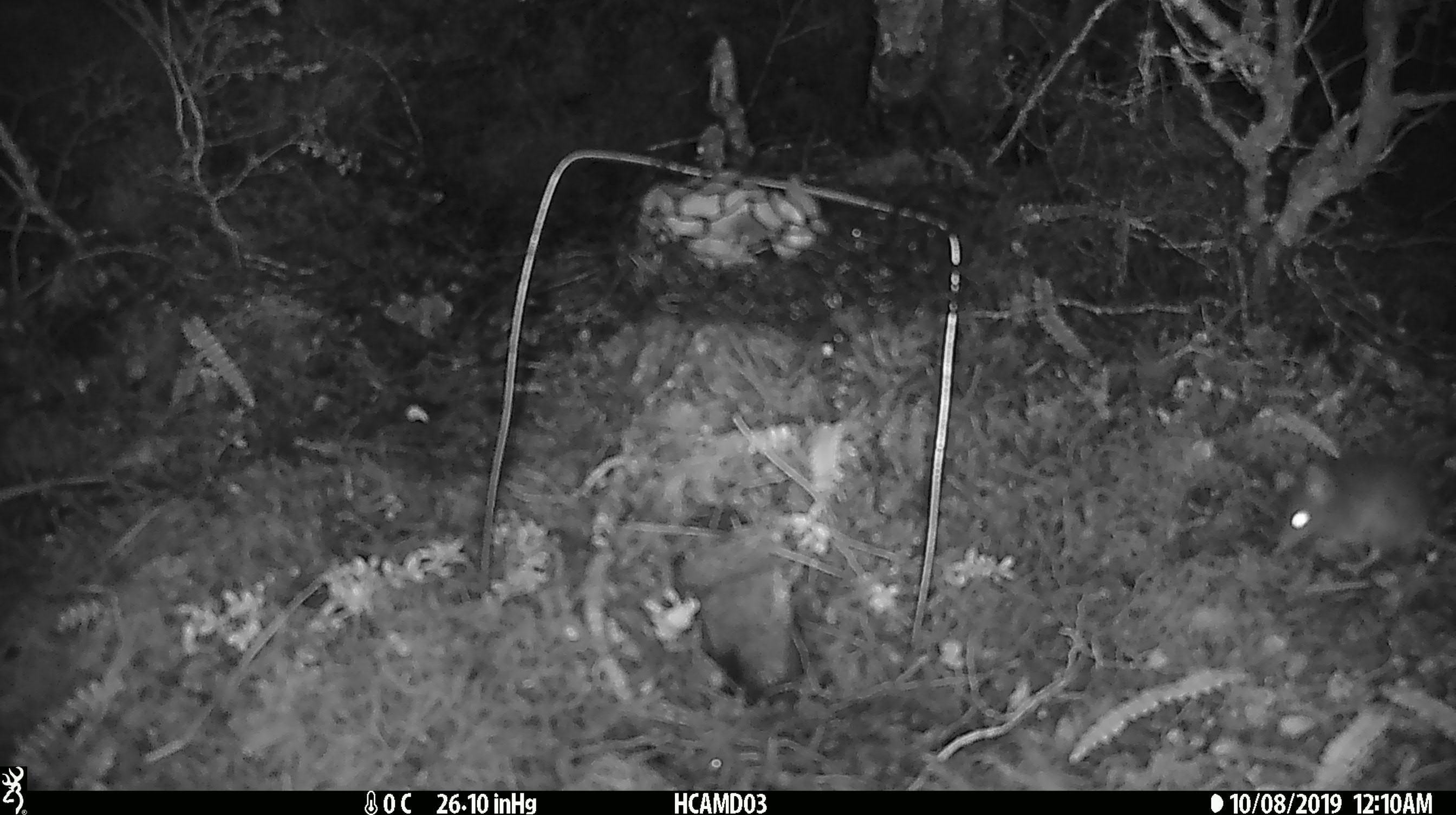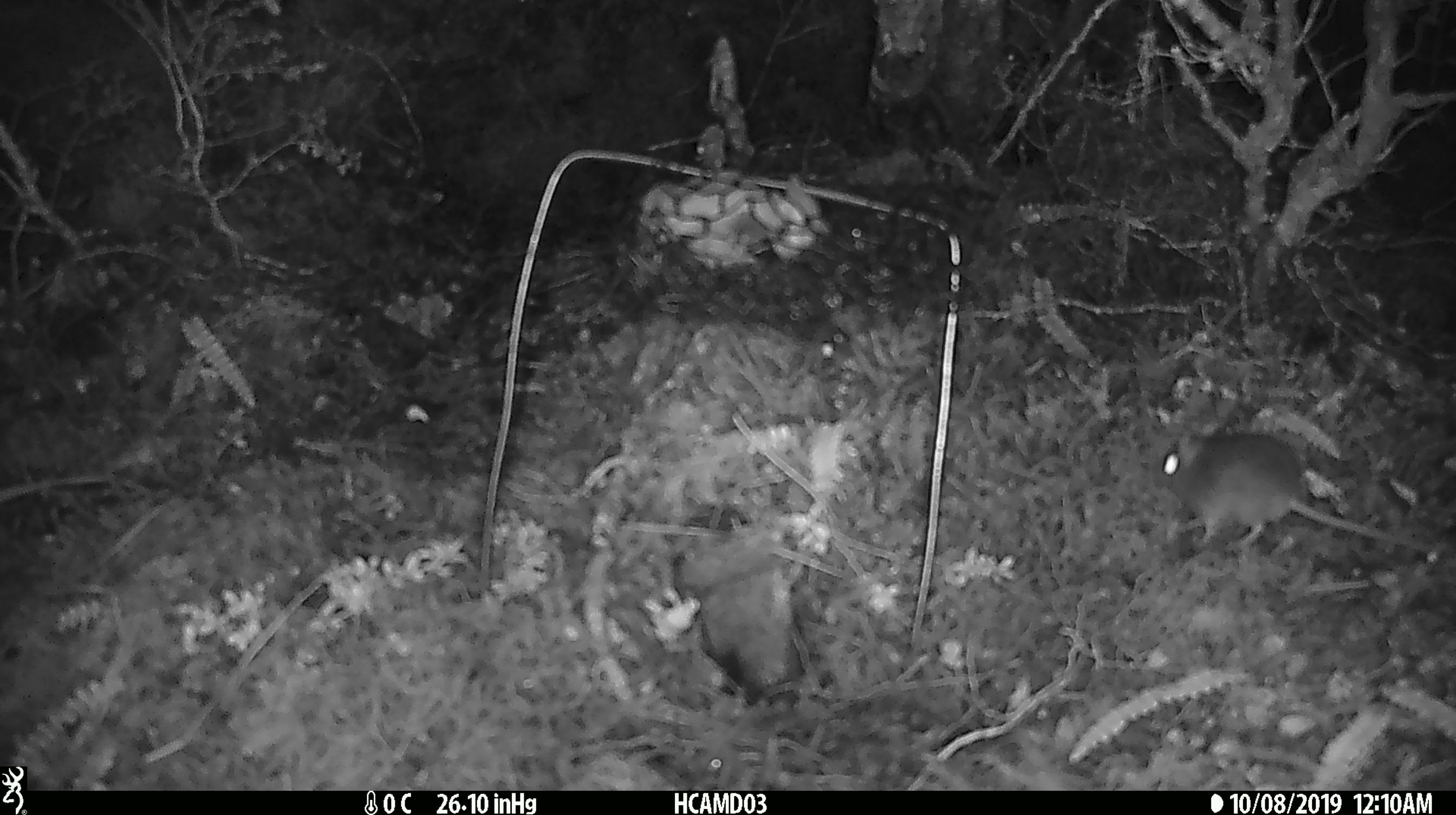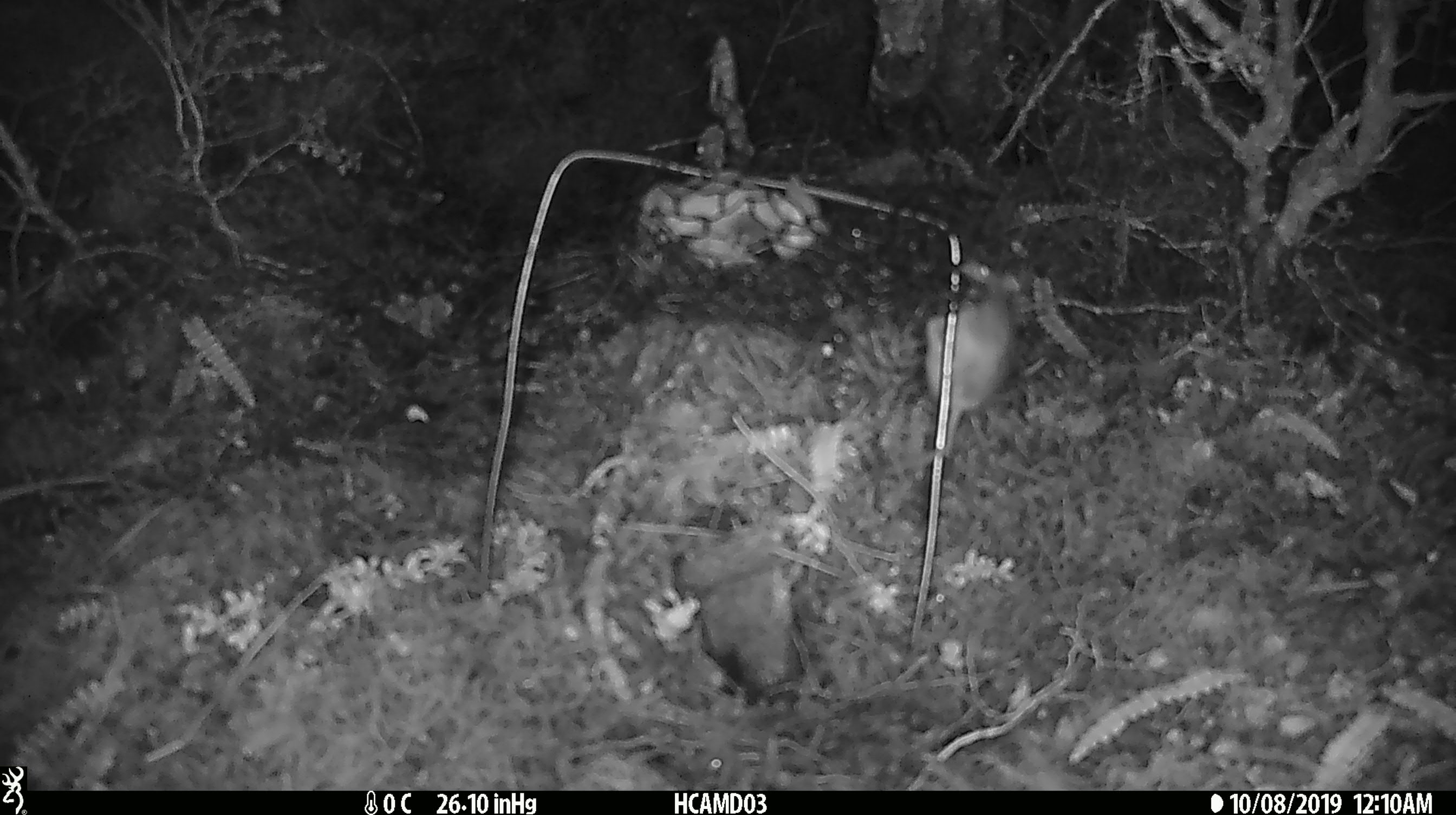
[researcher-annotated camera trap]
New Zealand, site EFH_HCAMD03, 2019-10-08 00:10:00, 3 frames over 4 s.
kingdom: Animalia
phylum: Chordata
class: Mammalia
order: Rodentia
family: Muridae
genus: Mus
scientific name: Mus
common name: mouse